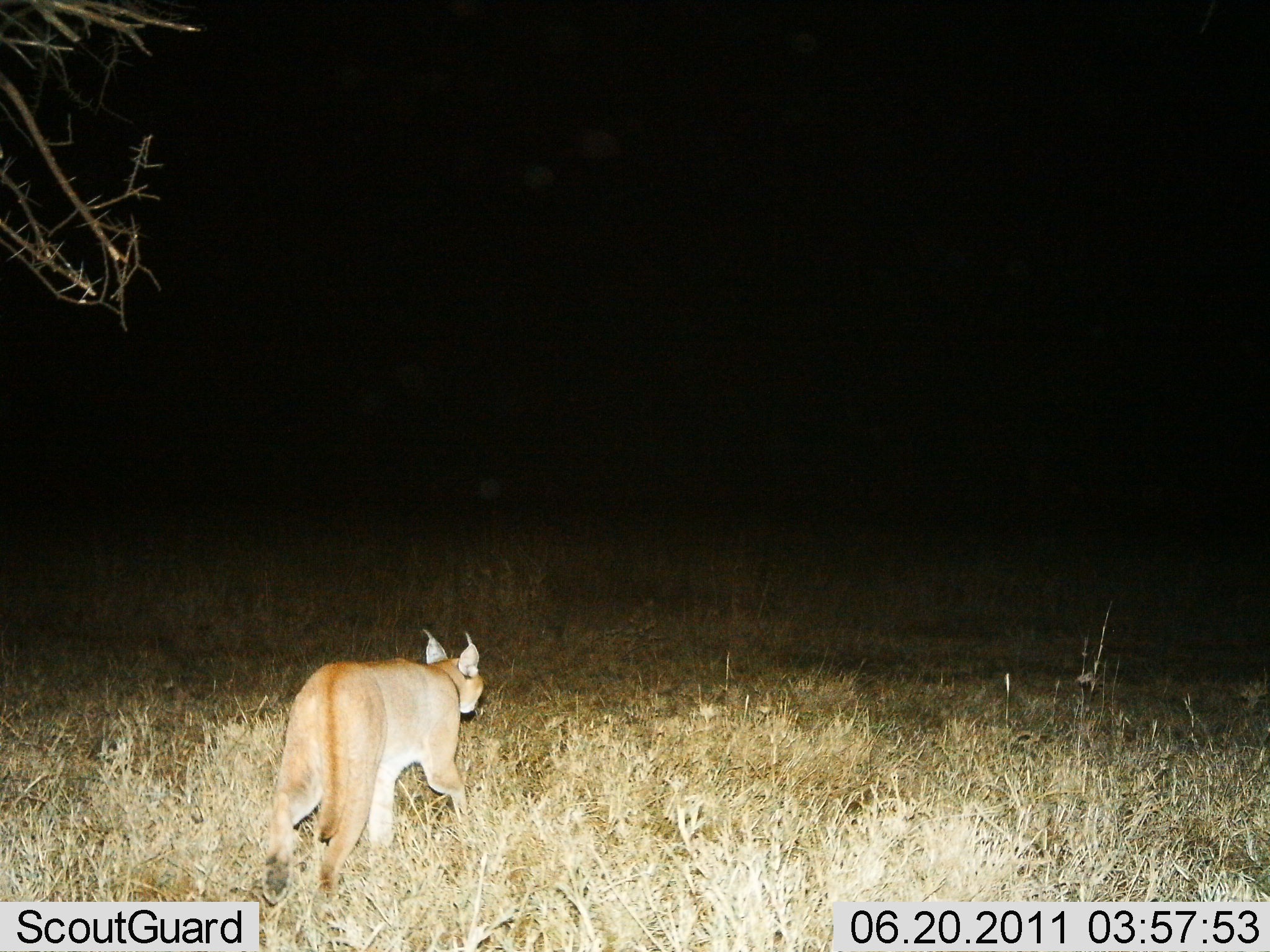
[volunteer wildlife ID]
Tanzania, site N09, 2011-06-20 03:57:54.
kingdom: Animalia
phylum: Chordata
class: Mammalia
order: Carnivora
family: Felidae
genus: Caracal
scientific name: Caracal caracal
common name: caracal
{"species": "caracal (Caracal caracal)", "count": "1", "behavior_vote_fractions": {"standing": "0%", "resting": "0%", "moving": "100%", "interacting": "0%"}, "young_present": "0%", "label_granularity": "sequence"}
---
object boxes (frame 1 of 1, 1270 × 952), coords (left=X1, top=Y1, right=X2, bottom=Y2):
animal: (left=249, top=623, right=484, bottom=919)